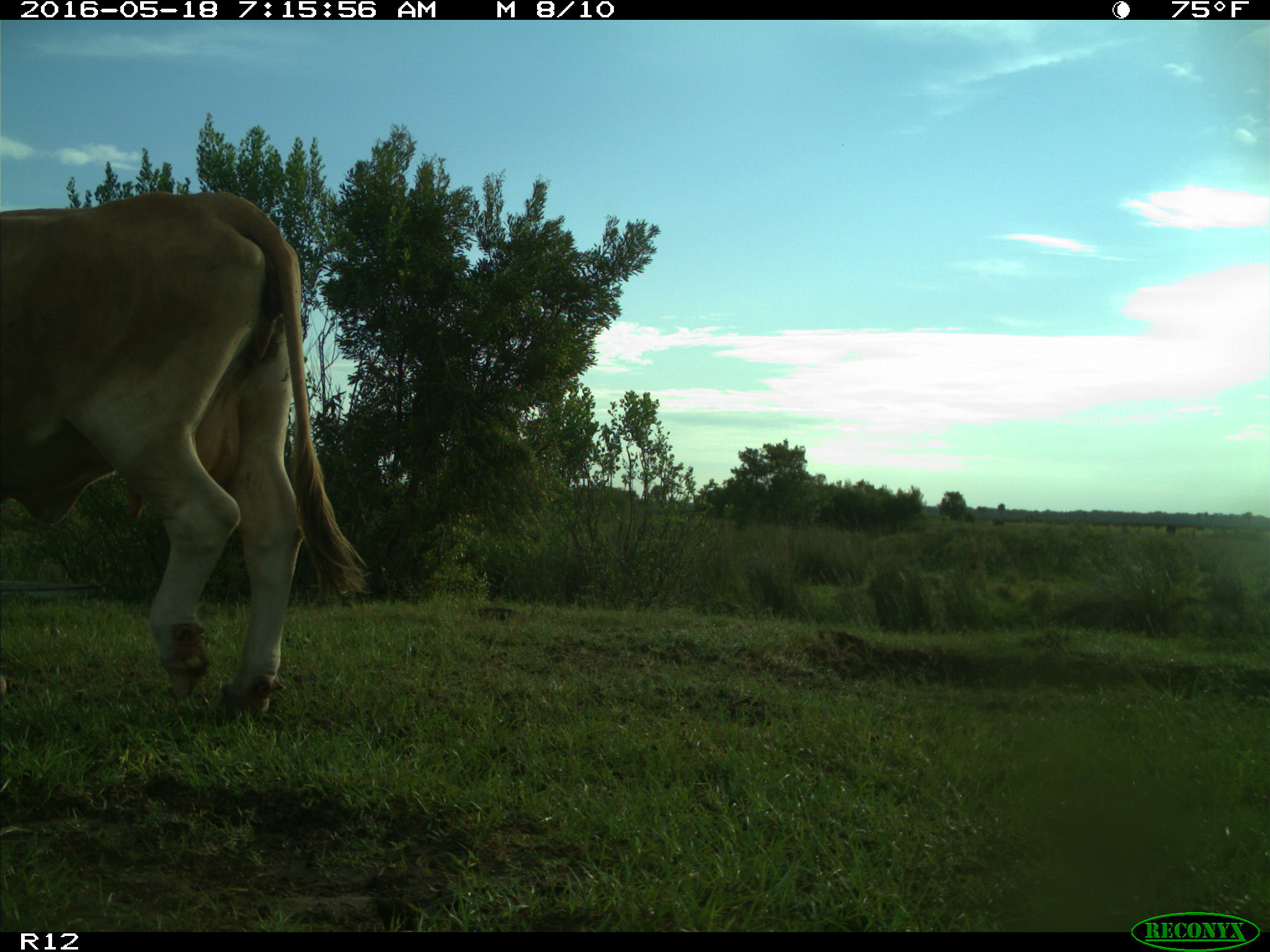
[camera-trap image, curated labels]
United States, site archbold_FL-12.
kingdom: Animalia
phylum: Chordata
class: Mammalia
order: Artiodactyla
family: Bovidae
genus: Bos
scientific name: Bos taurus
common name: domestic cow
Bos taurus (domestic cow).